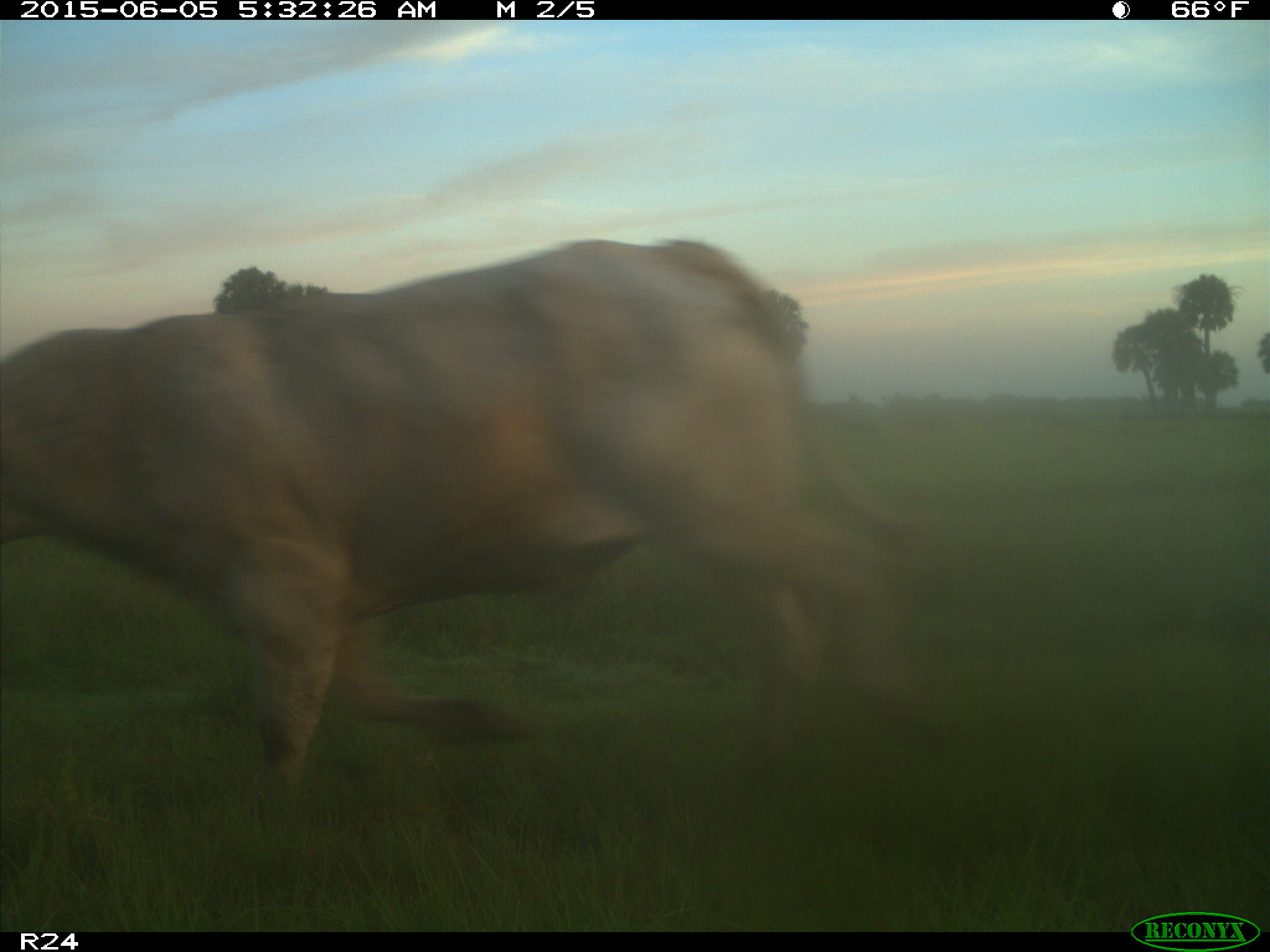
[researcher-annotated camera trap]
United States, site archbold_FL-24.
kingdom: Animalia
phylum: Chordata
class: Mammalia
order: Artiodactyla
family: Bovidae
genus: Bos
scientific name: Bos taurus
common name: domestic cow